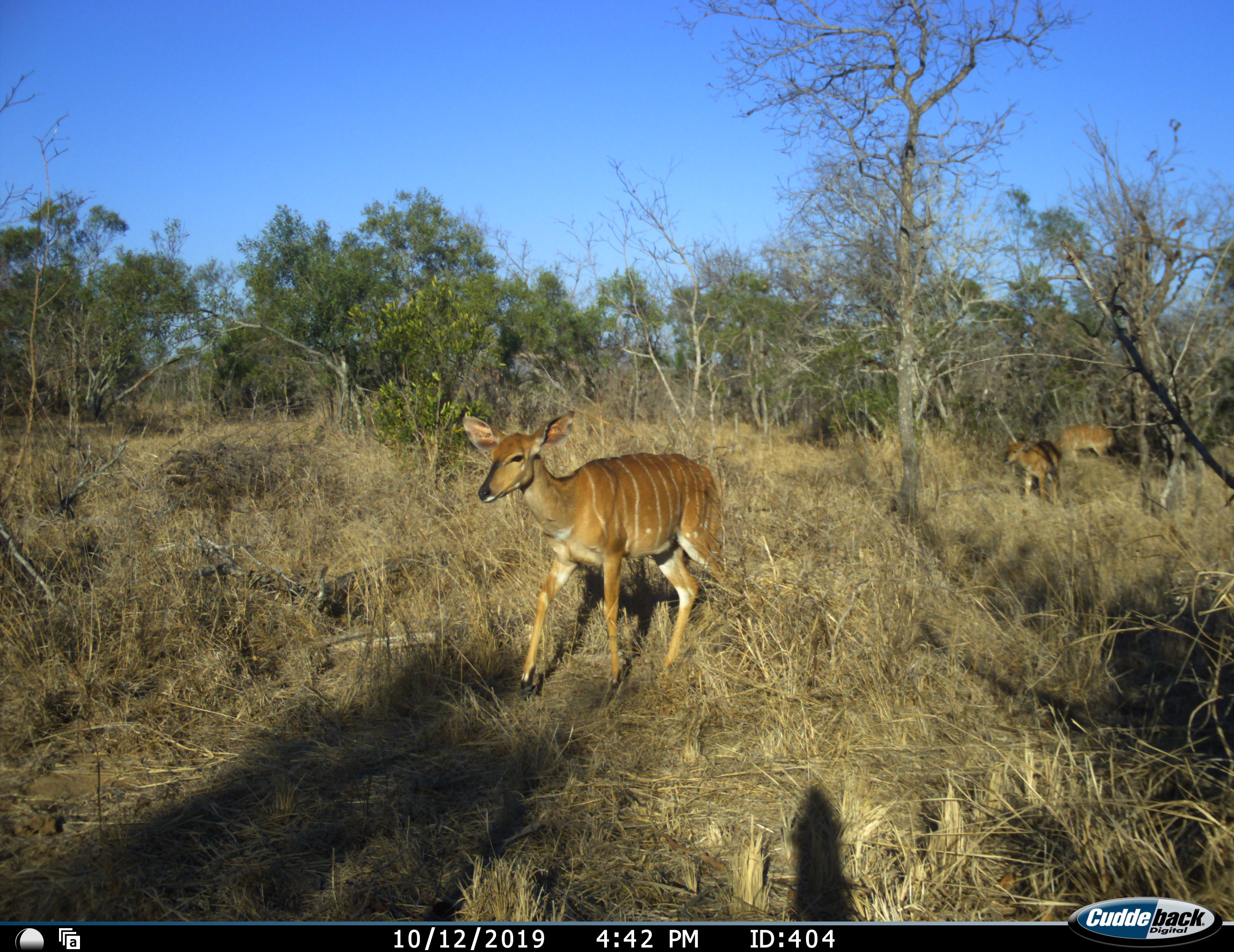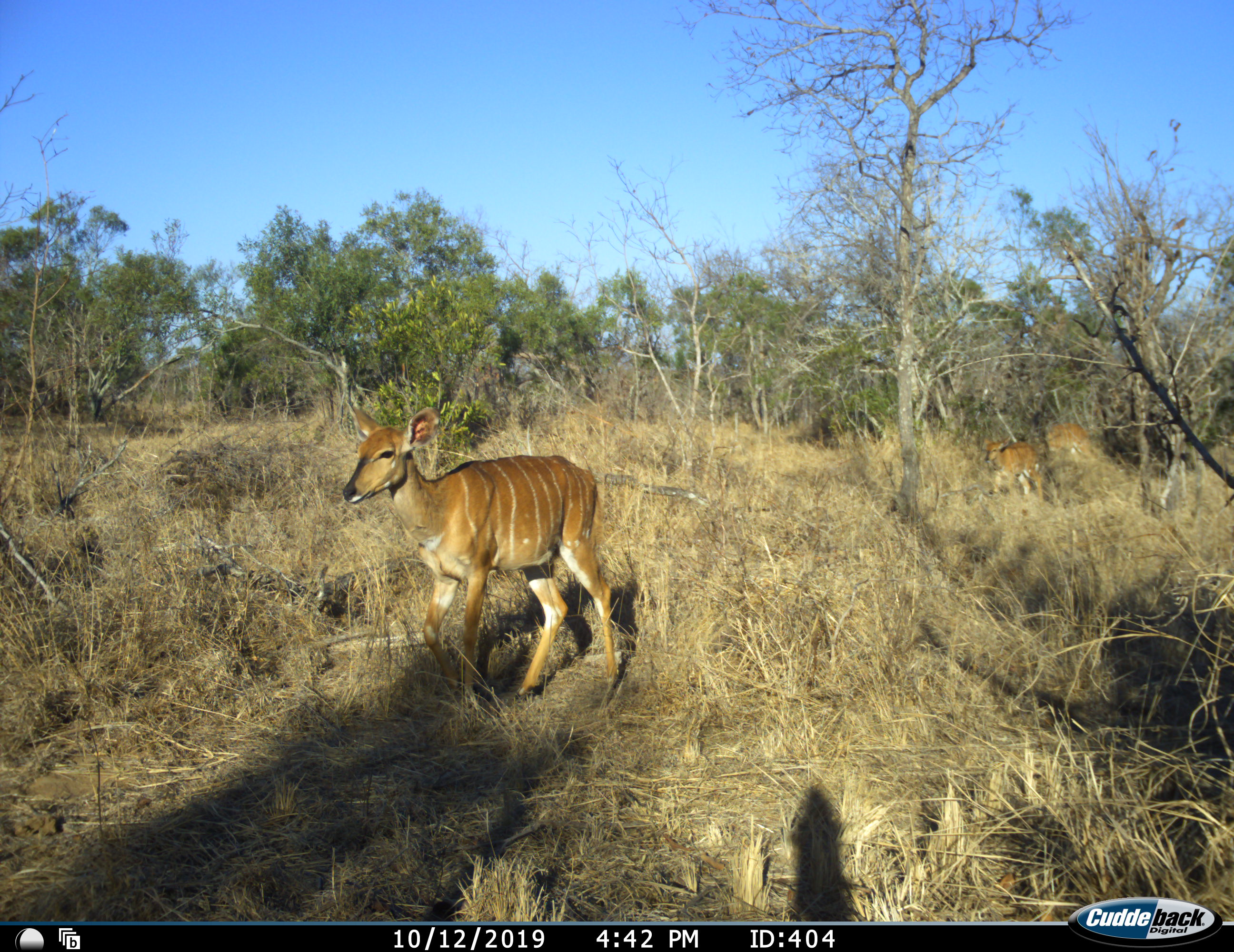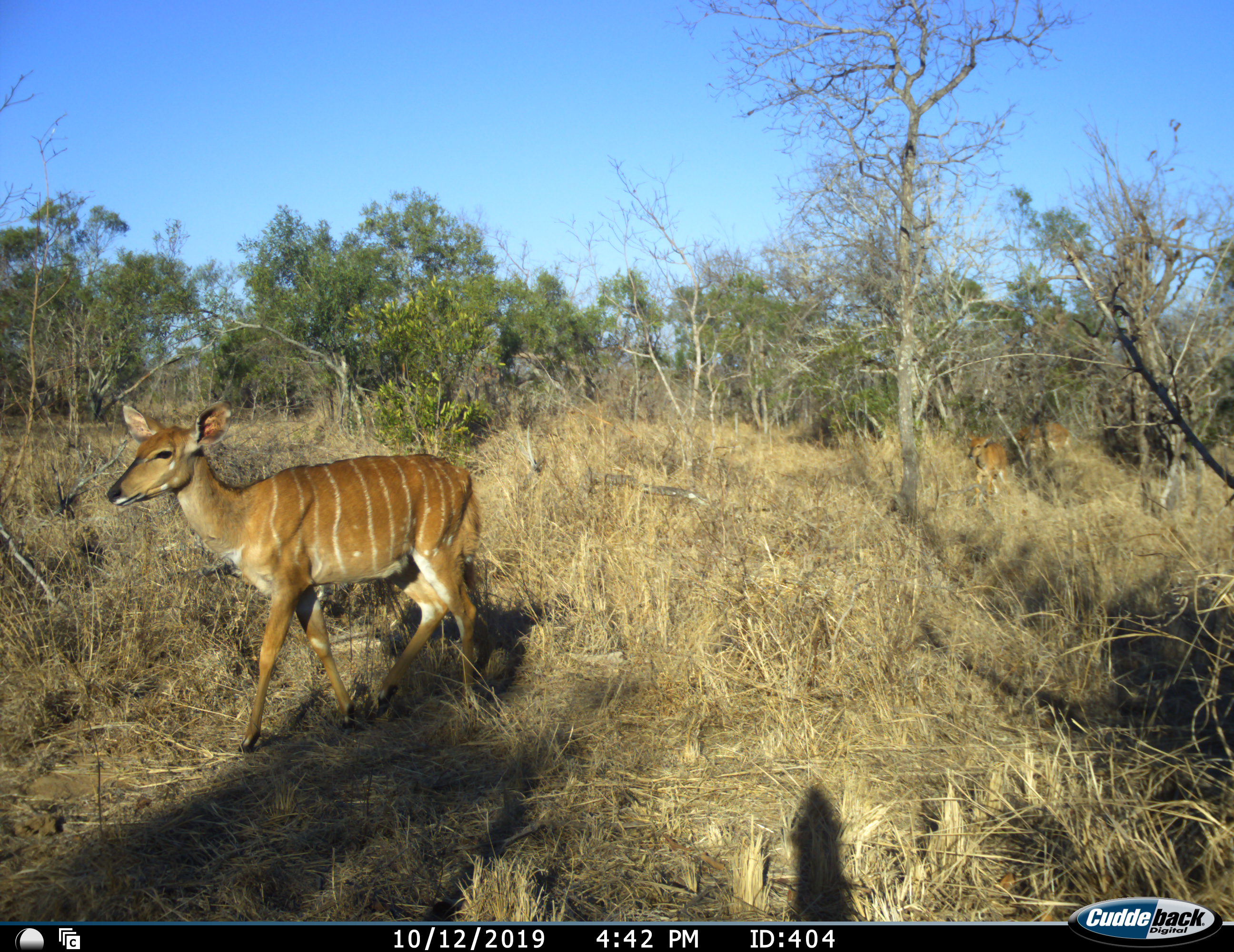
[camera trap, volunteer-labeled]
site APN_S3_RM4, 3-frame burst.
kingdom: Animalia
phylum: Chordata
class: Mammalia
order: Artiodactyla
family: Bovidae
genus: Tragelaphus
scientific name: Tragelaphus angasii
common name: nyala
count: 3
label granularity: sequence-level